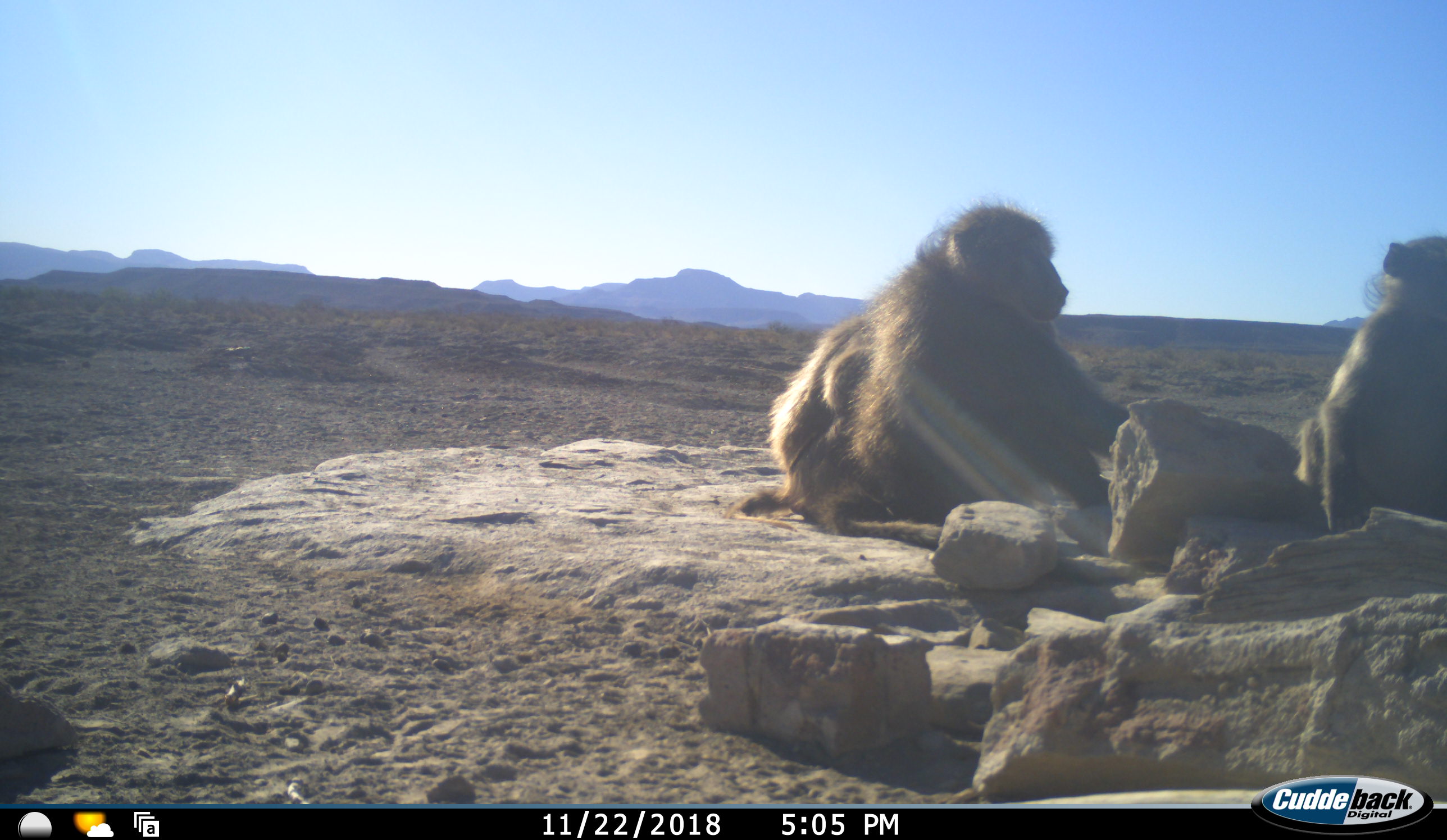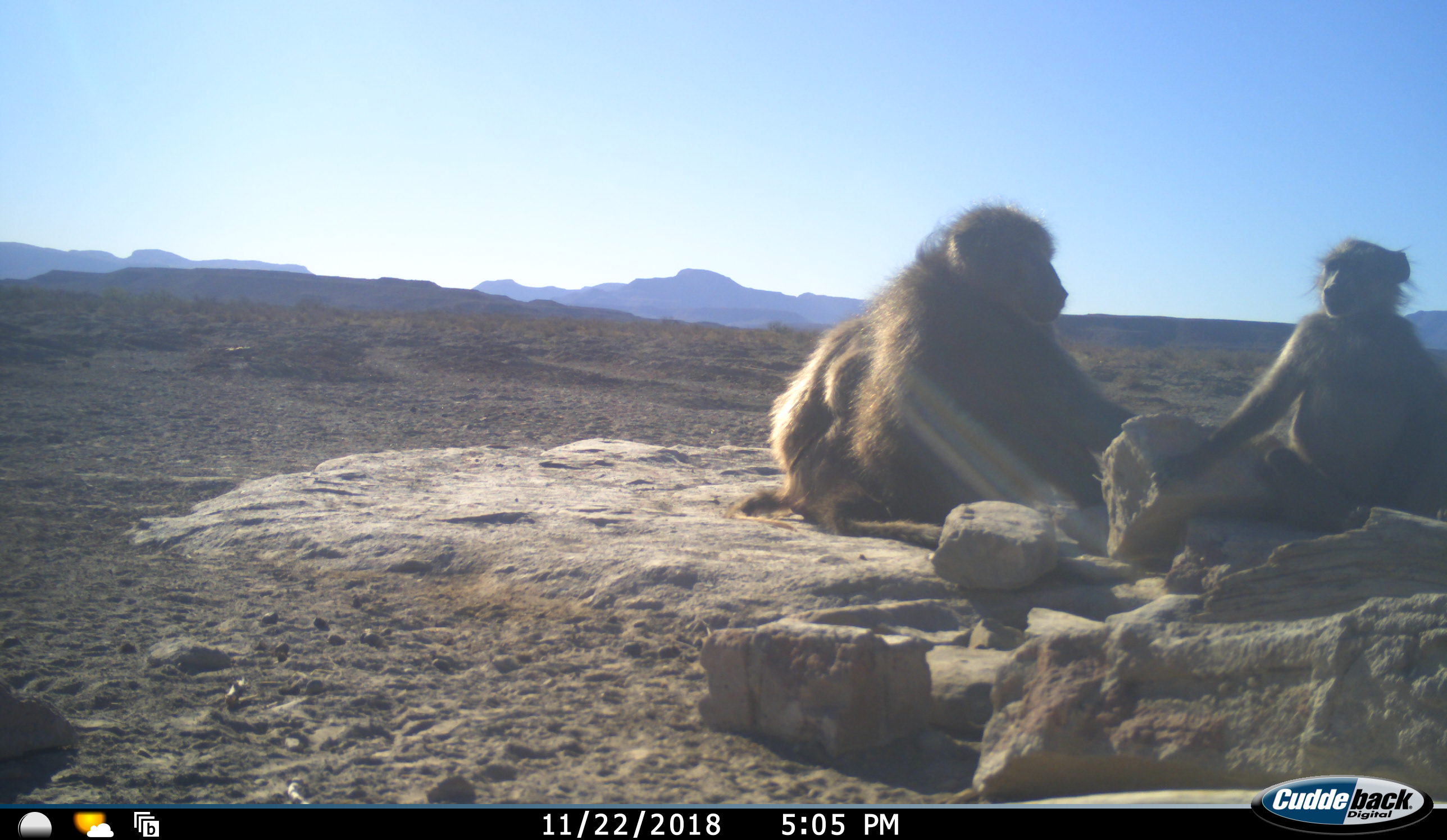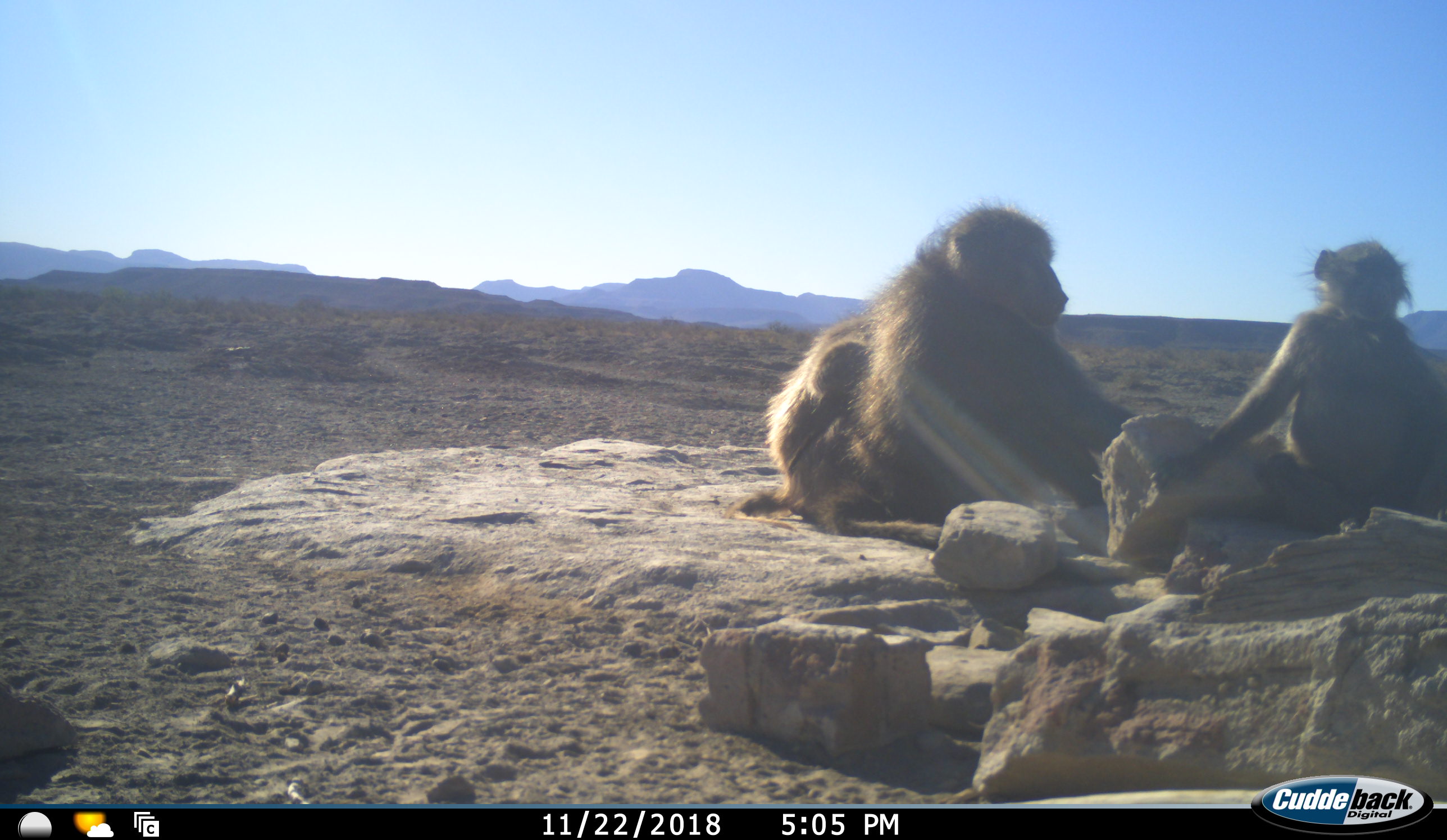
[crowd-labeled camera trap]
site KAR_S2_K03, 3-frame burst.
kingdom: Animalia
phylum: Chordata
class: Mammalia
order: Primates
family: Cercopithecidae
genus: Papio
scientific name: Papio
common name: baboon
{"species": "baboon (Papio)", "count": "3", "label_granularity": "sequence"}